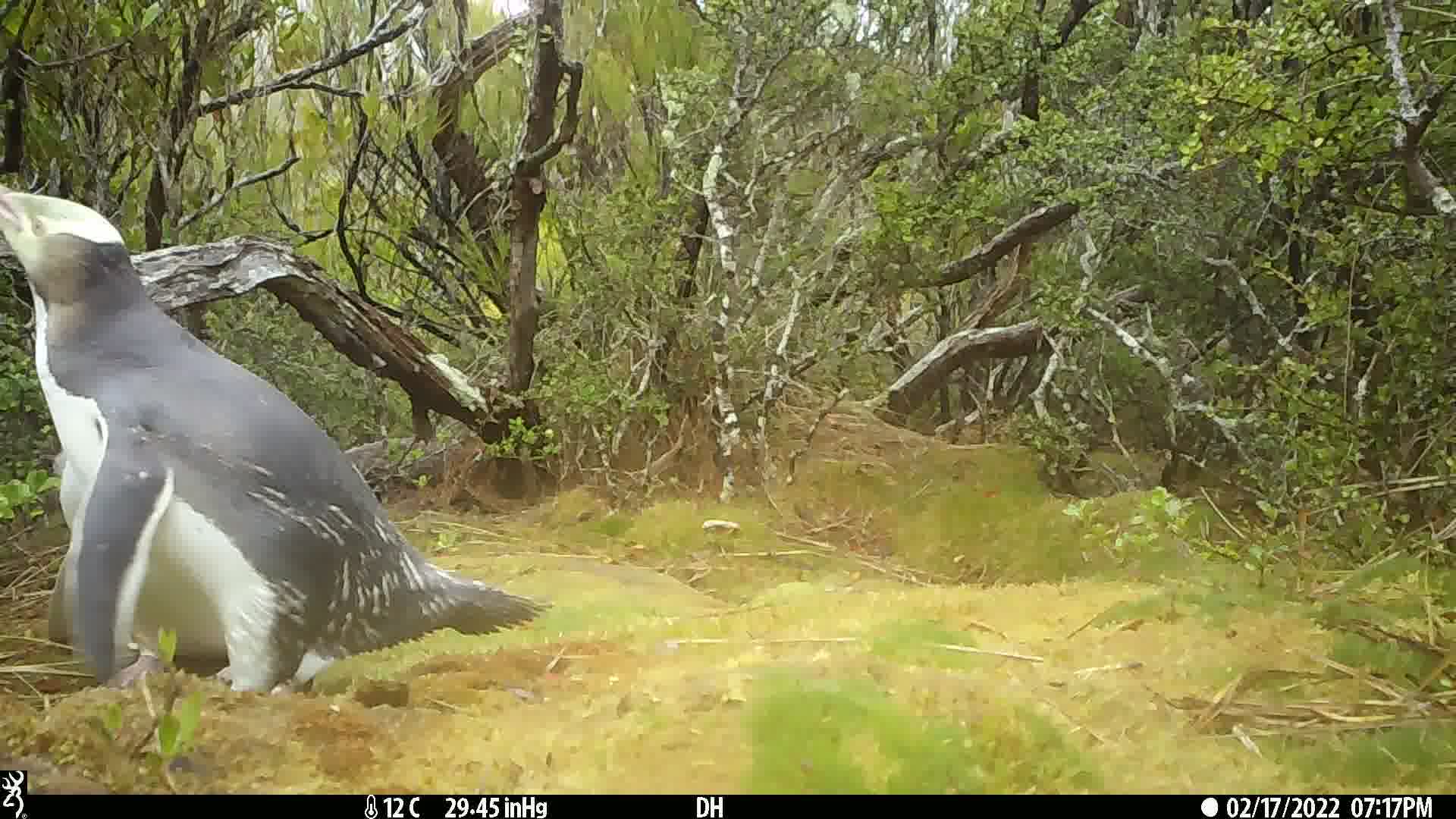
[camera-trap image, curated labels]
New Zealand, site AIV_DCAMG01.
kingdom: Animalia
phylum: Chordata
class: Aves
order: Sphenisciformes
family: Spheniscidae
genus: Megadyptes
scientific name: Megadyptes antipodes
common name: yellow-eyed penguin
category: yellow eyed penguin